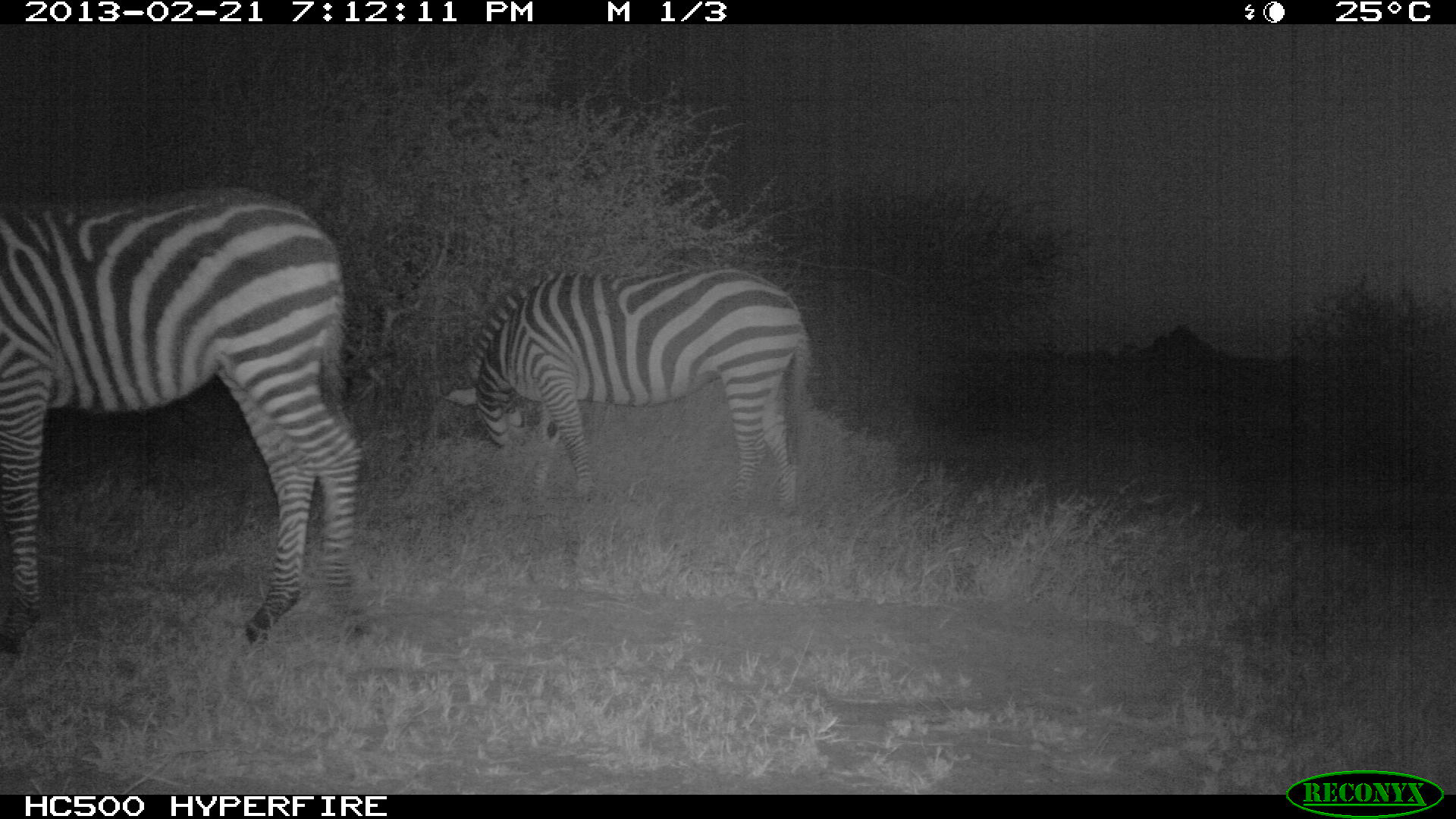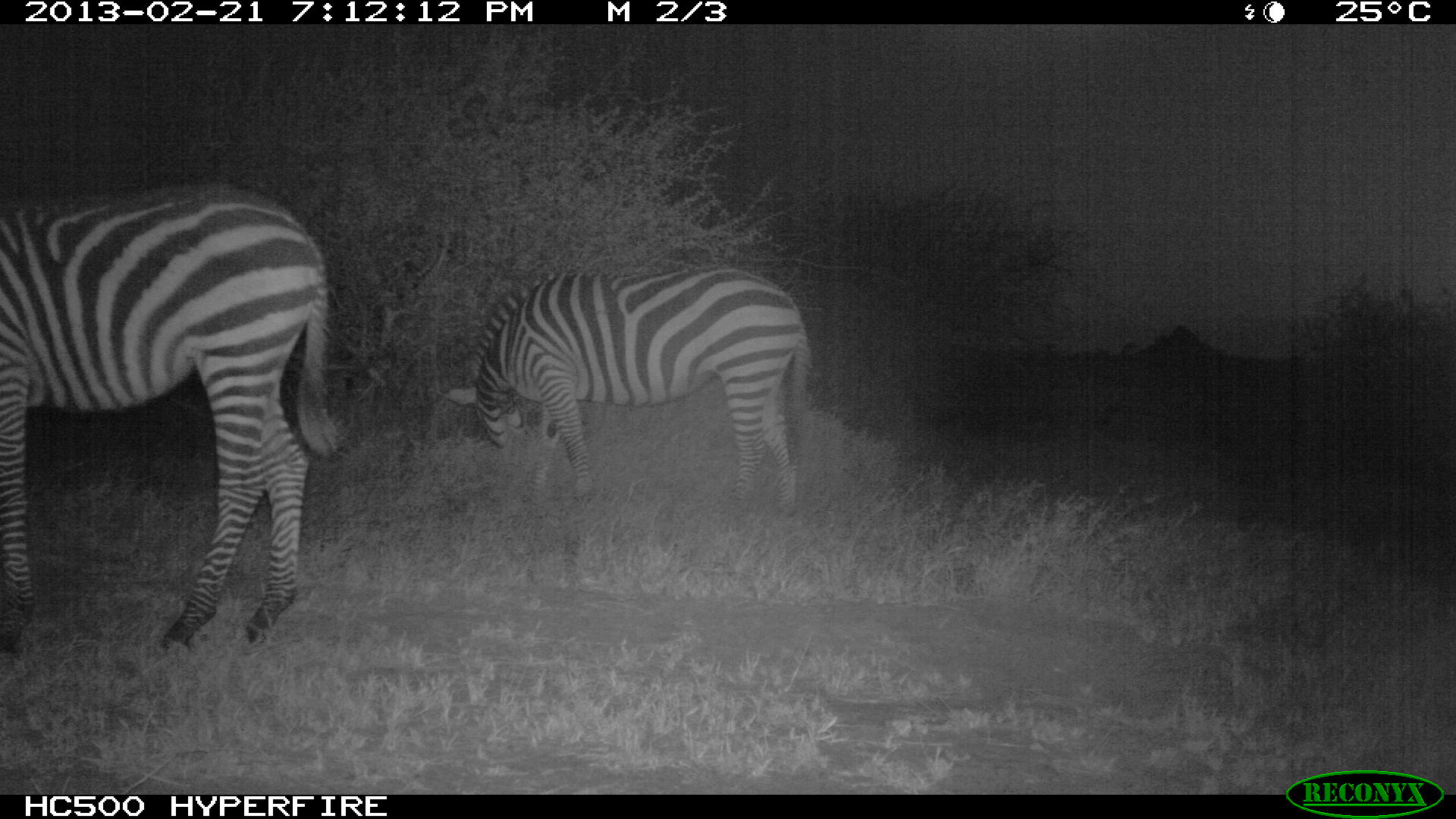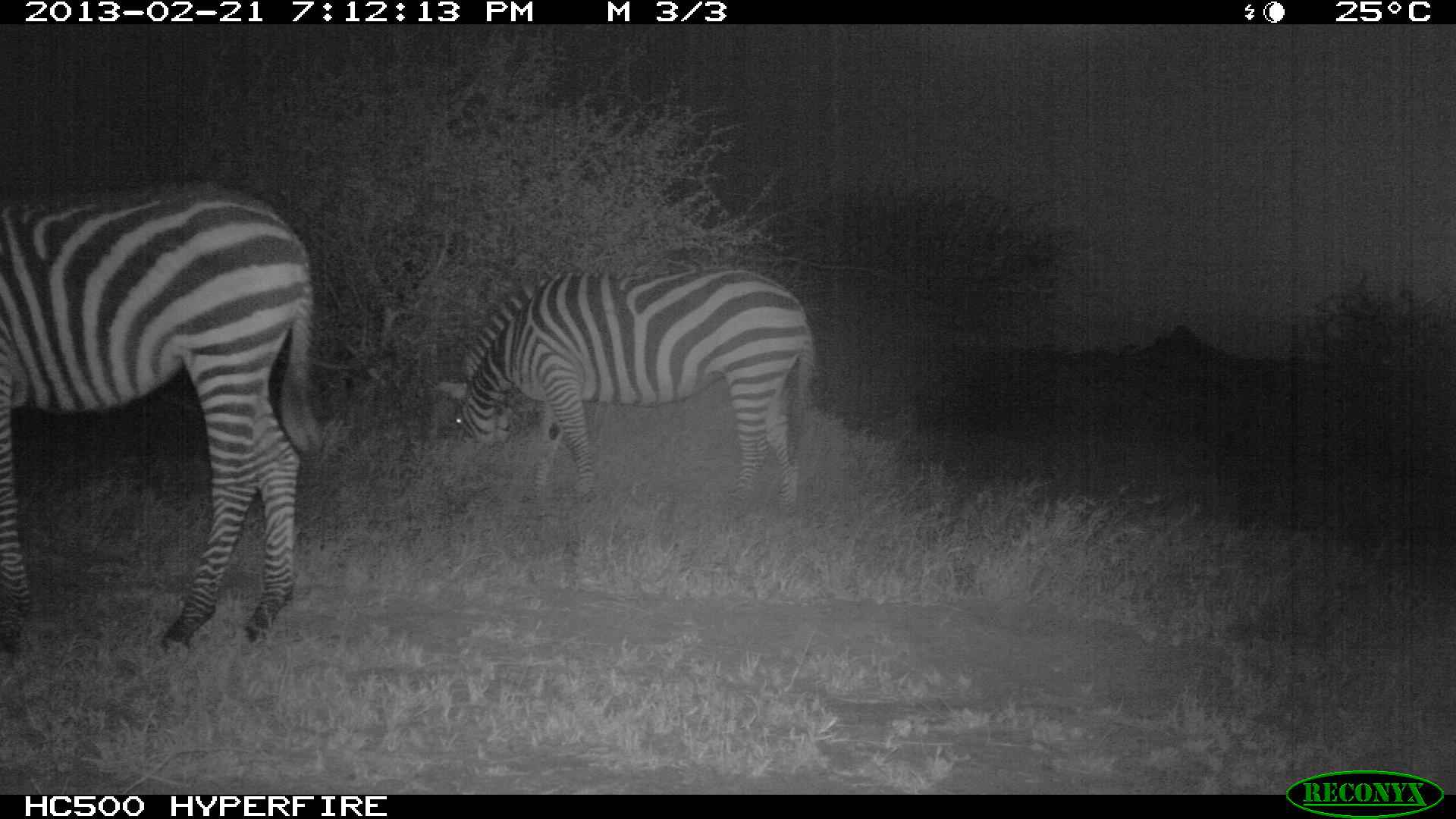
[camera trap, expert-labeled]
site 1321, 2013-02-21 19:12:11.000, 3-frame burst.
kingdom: Animalia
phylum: Chordata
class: Mammalia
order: Perissodactyla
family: Equidae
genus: Equus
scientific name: Equus quagga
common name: plains zebra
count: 2